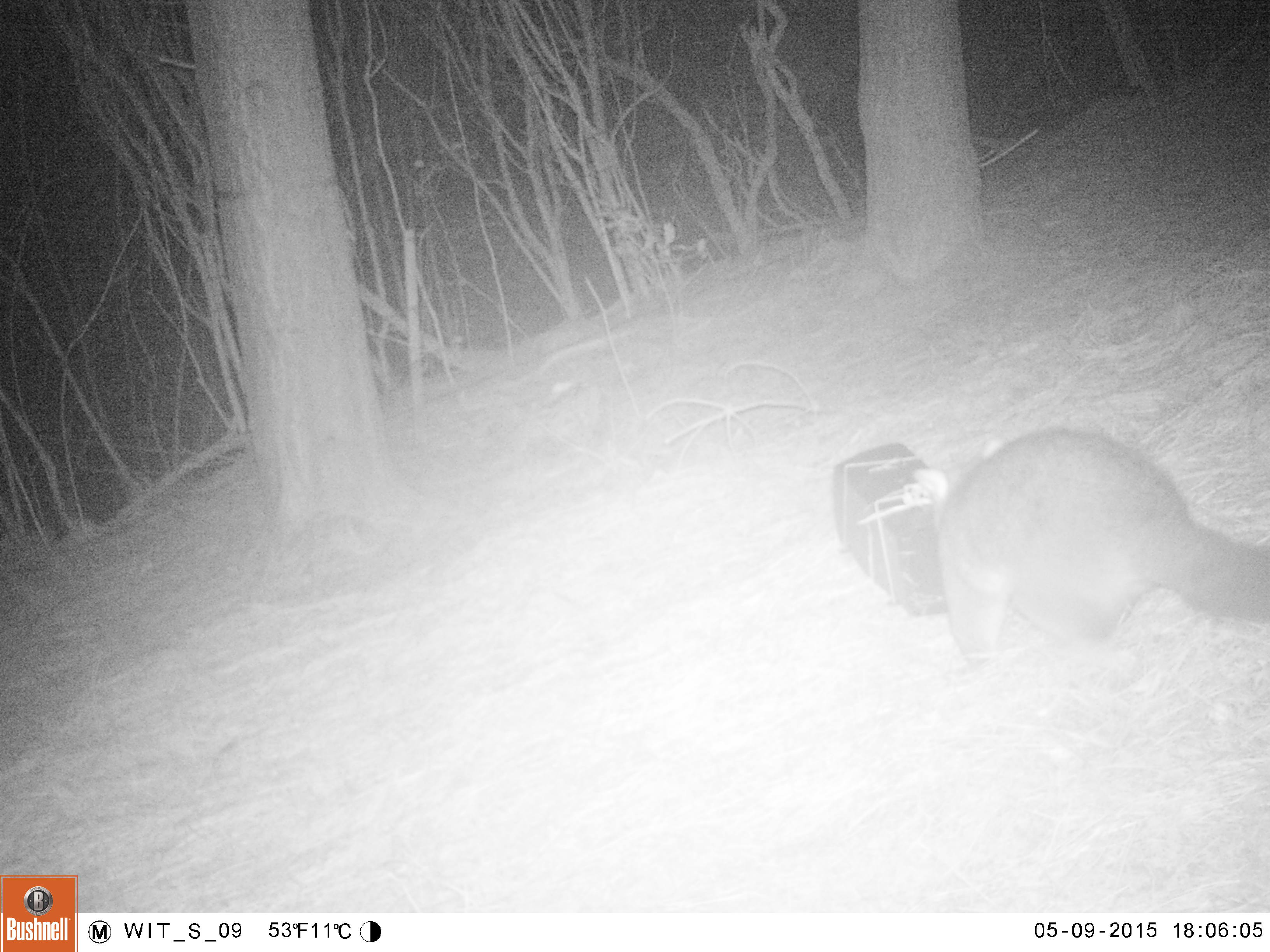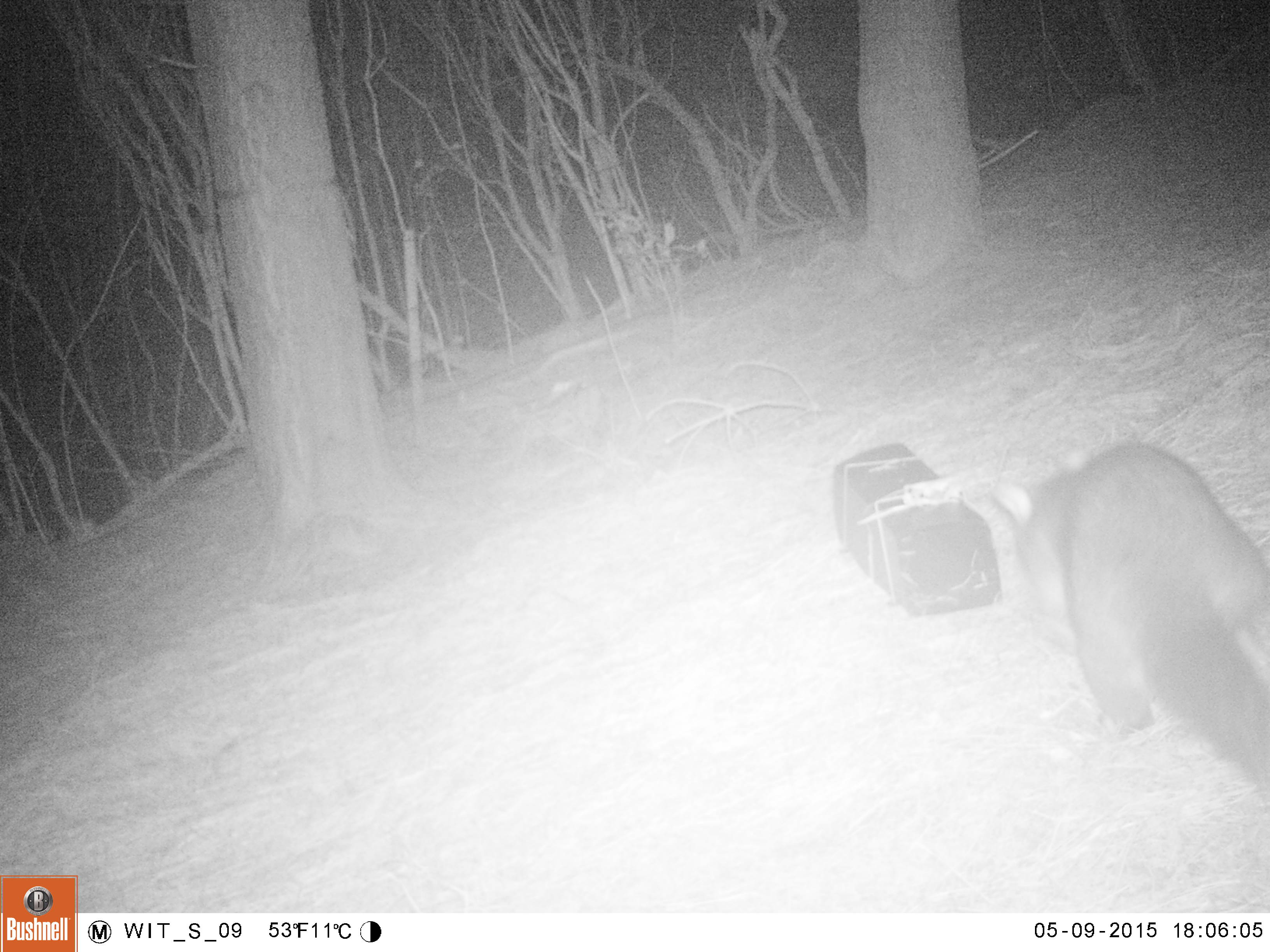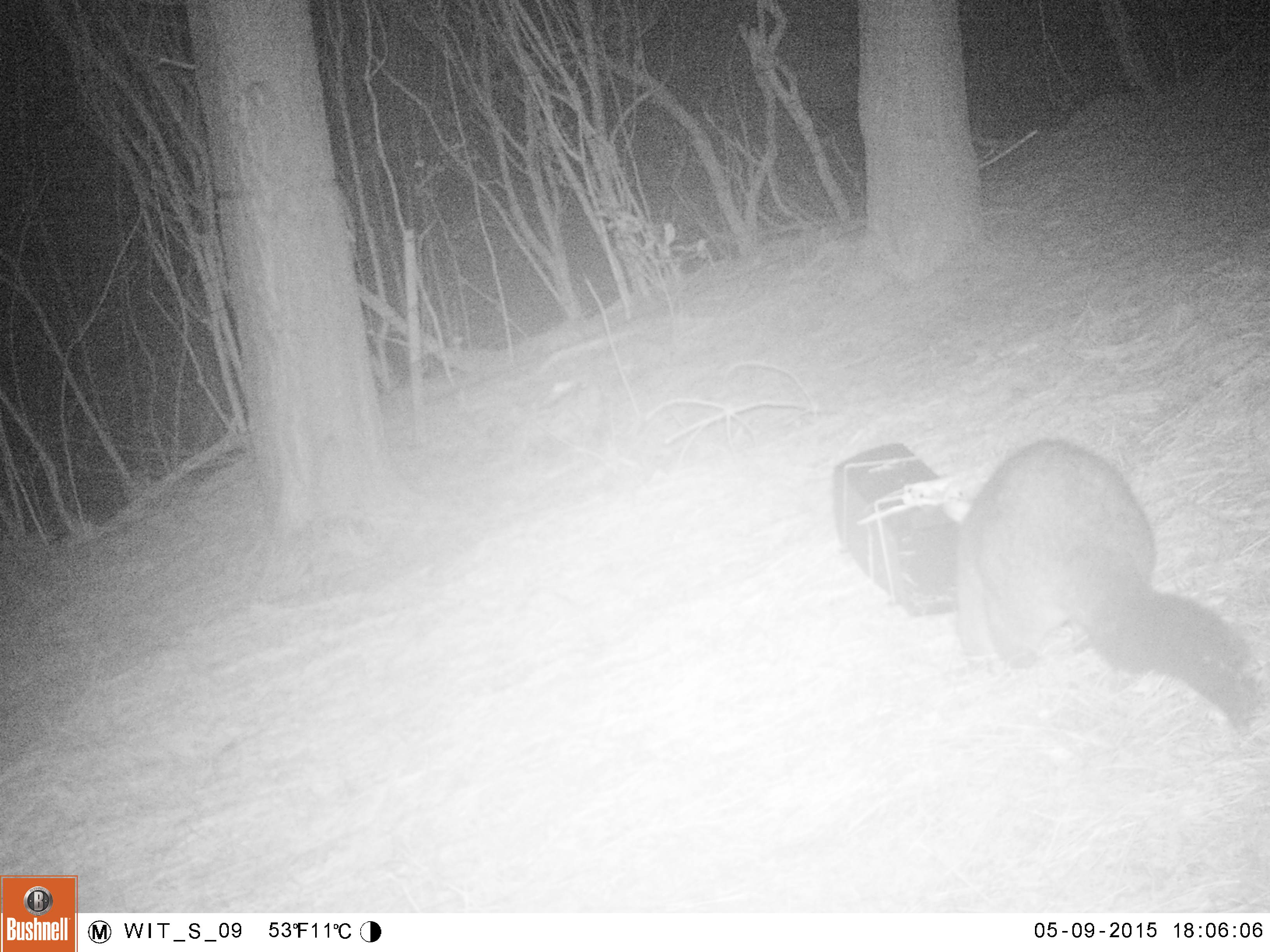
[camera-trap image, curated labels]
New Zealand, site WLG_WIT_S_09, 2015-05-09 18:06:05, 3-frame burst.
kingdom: Animalia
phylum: Chordata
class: Mammalia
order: Diprotodontia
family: Phalangeridae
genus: Trichosurus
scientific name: Trichosurus vulpecula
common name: common brushtail possum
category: possum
Possum (common brushtail possum) (Trichosurus vulpecula).